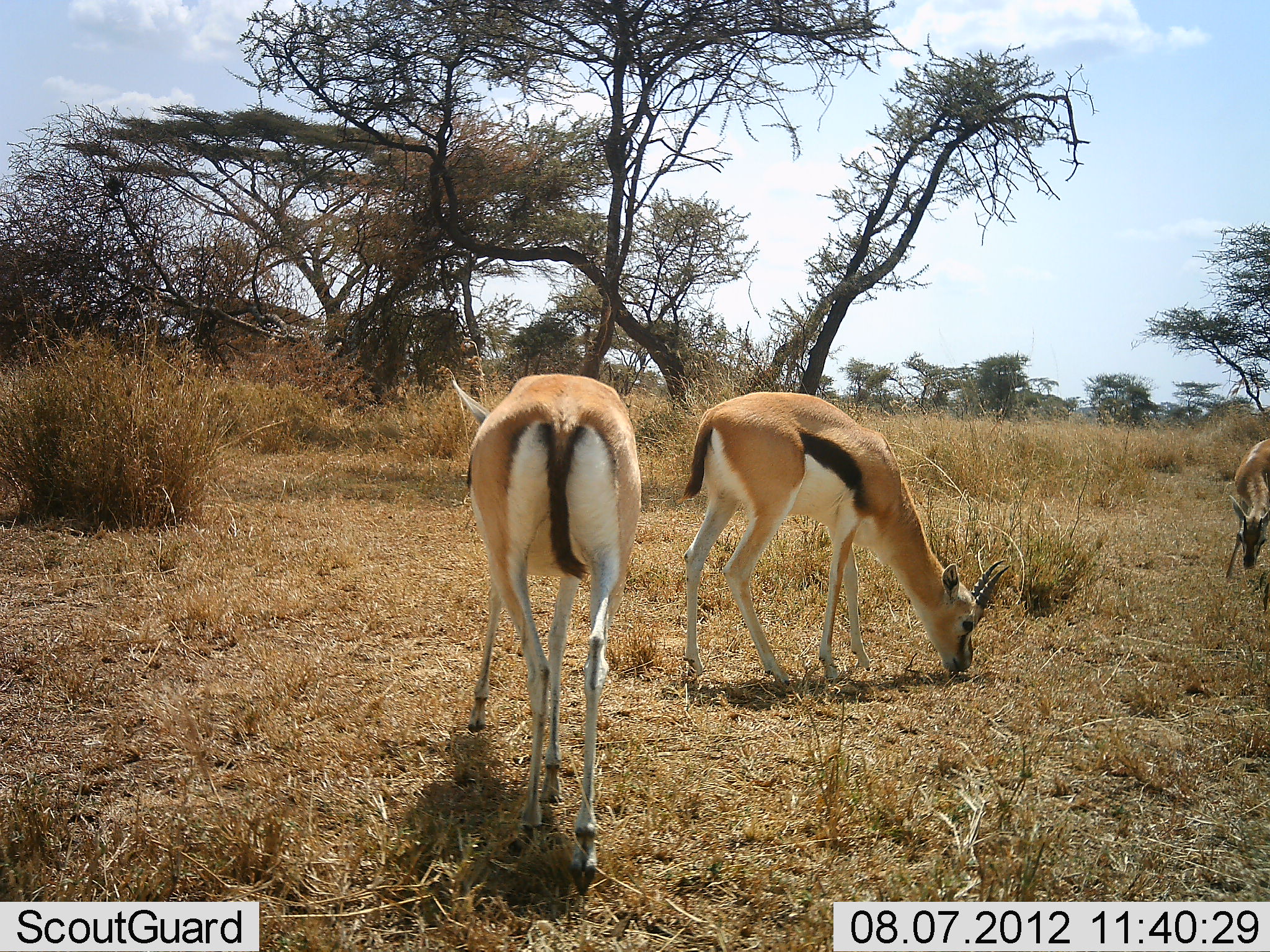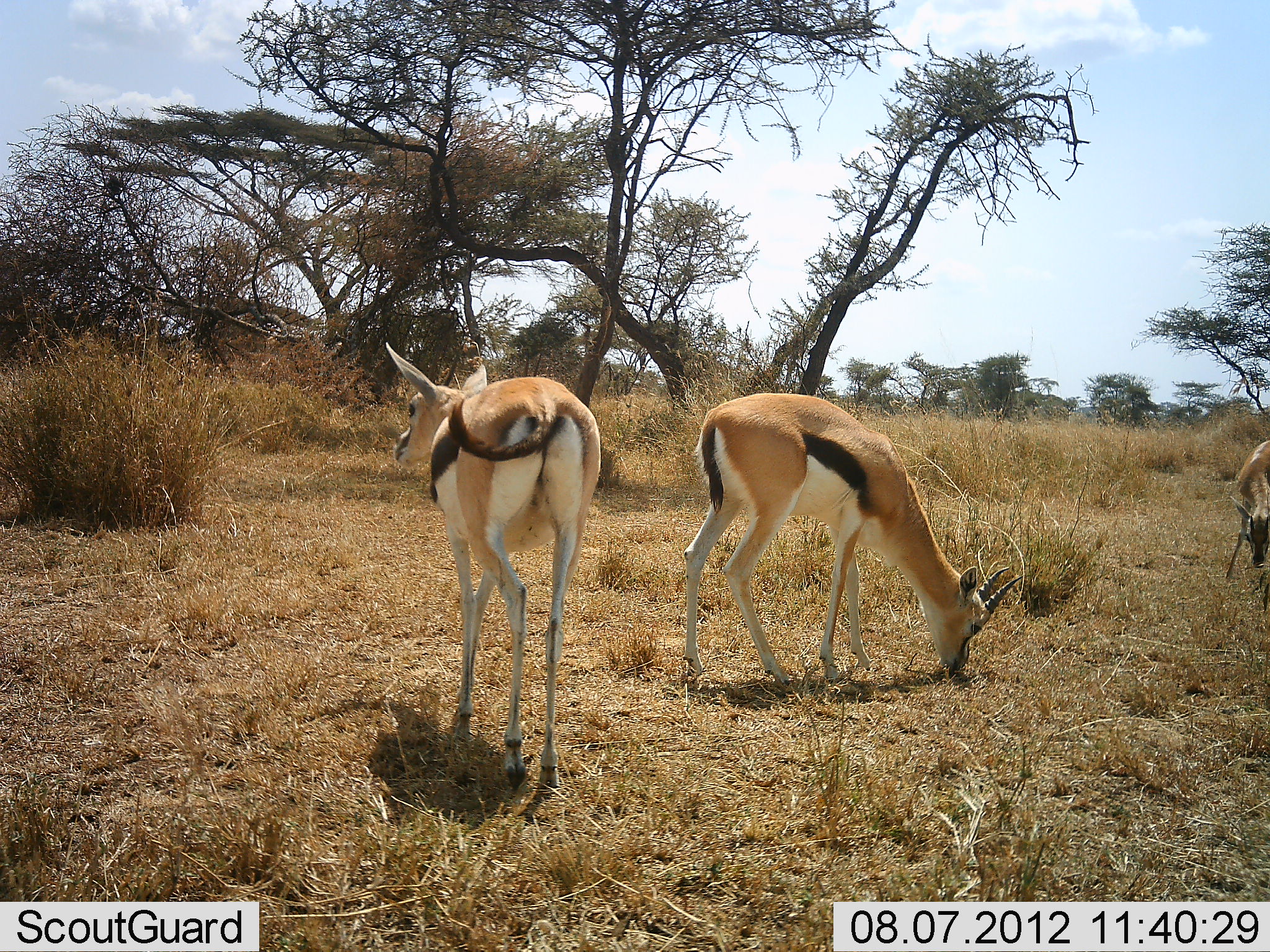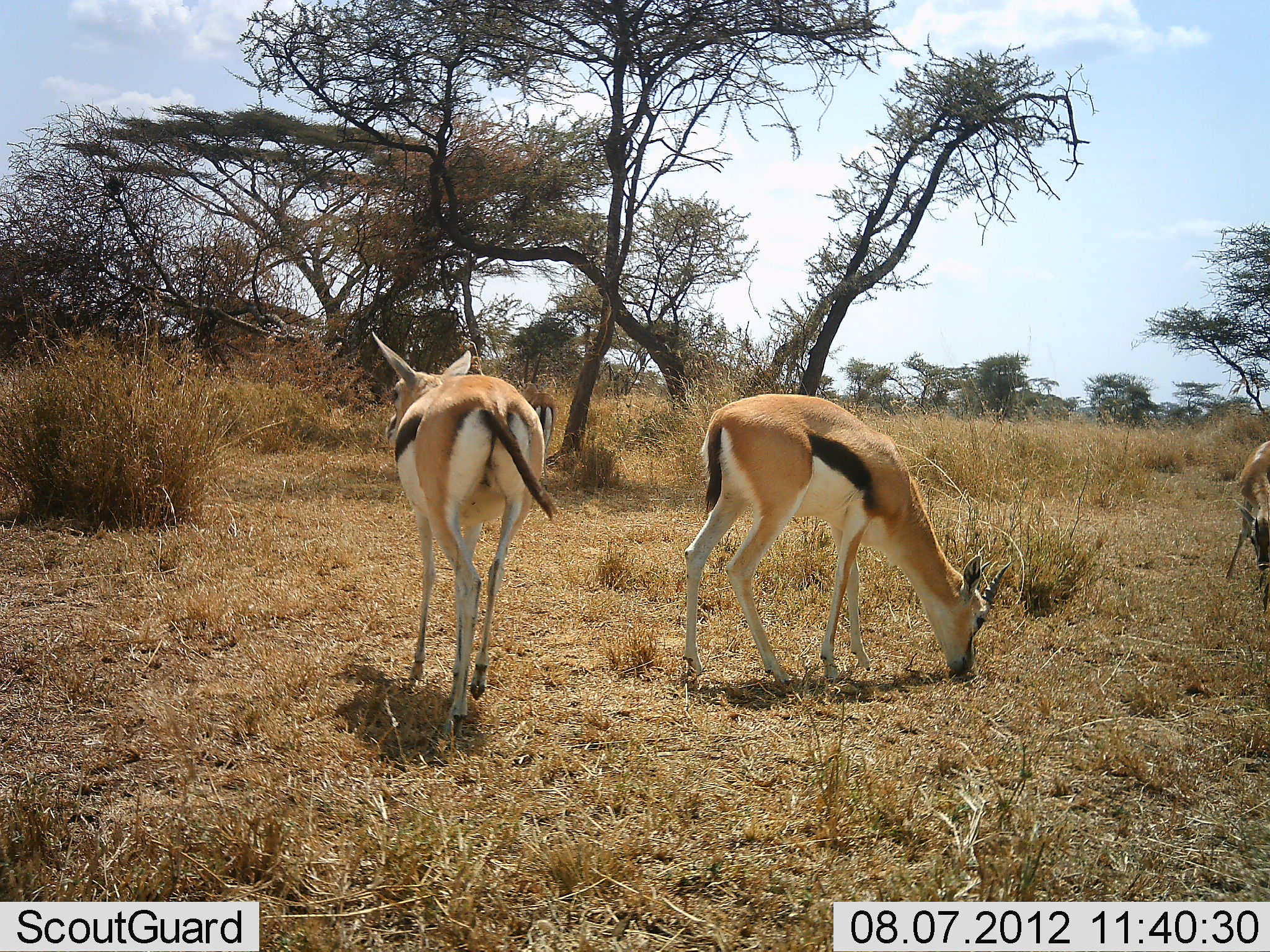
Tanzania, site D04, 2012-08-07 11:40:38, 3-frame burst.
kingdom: Animalia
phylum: Chordata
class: Mammalia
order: Artiodactyla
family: Bovidae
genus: Eudorcas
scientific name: Eudorcas thomsonii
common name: thomson's gazelle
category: gazellethomsons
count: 3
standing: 40%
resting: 0%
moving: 50%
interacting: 0%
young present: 0%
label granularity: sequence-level